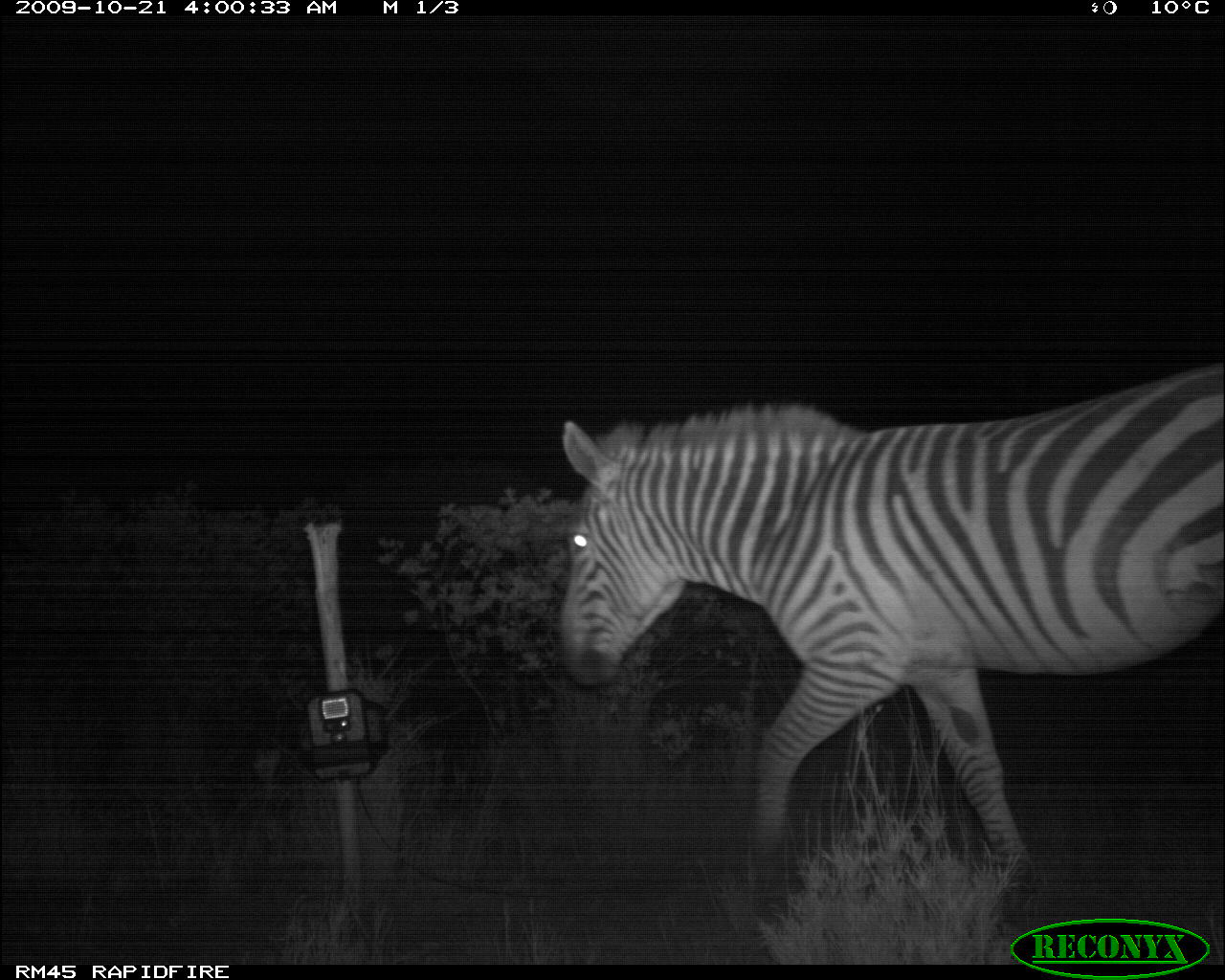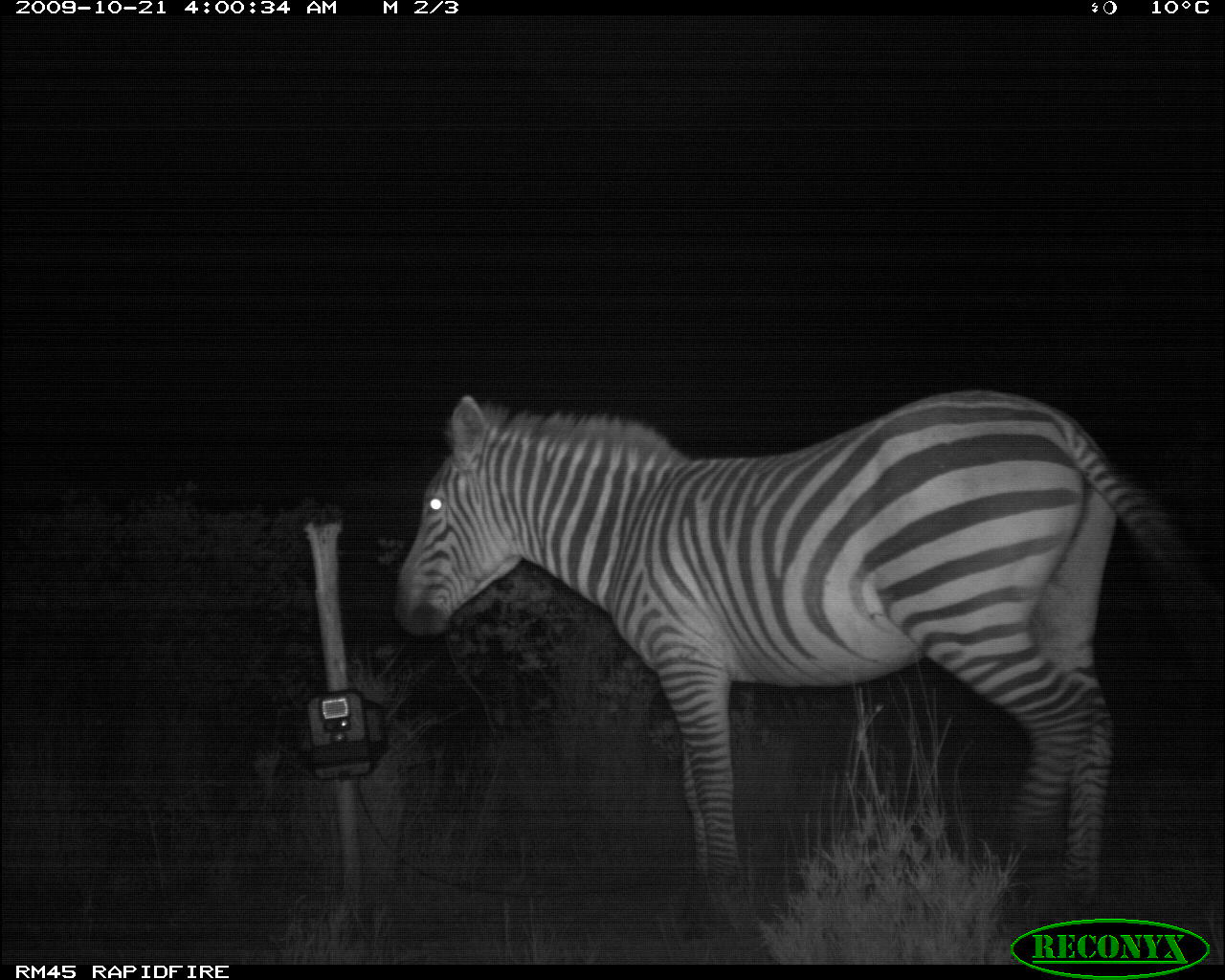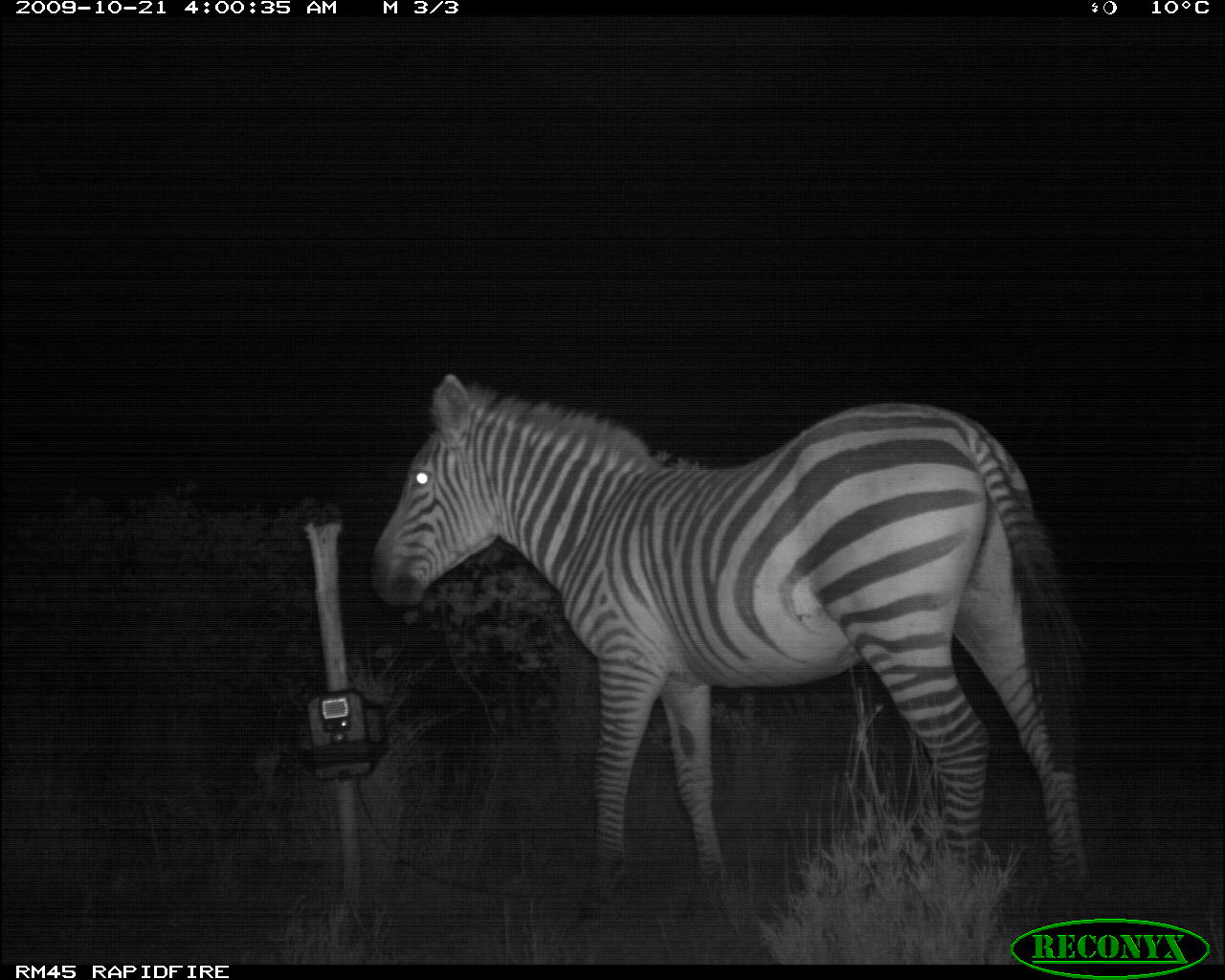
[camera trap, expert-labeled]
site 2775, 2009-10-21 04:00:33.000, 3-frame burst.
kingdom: Animalia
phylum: Chordata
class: Mammalia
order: Perissodactyla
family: Equidae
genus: Equus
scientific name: Equus quagga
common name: plains zebra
Equus quagga (plains zebra), count 1.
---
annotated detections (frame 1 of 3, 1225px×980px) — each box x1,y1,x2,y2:
equus quagga: 557,358,1225,899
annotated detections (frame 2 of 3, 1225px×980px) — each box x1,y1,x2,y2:
equus quagga: 389,386,1215,937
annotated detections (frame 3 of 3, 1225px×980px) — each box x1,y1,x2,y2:
equus quagga: 366,371,1092,927